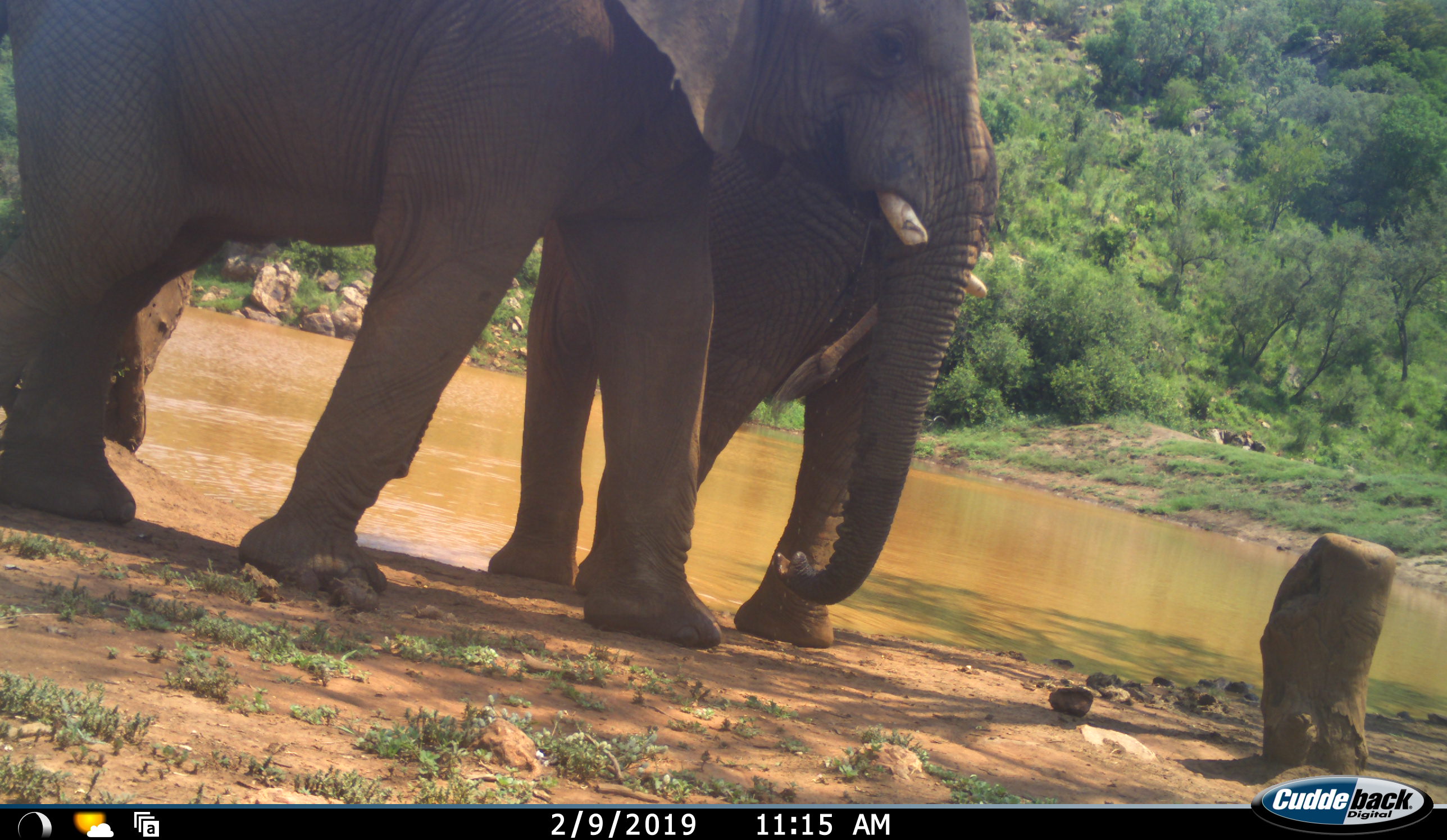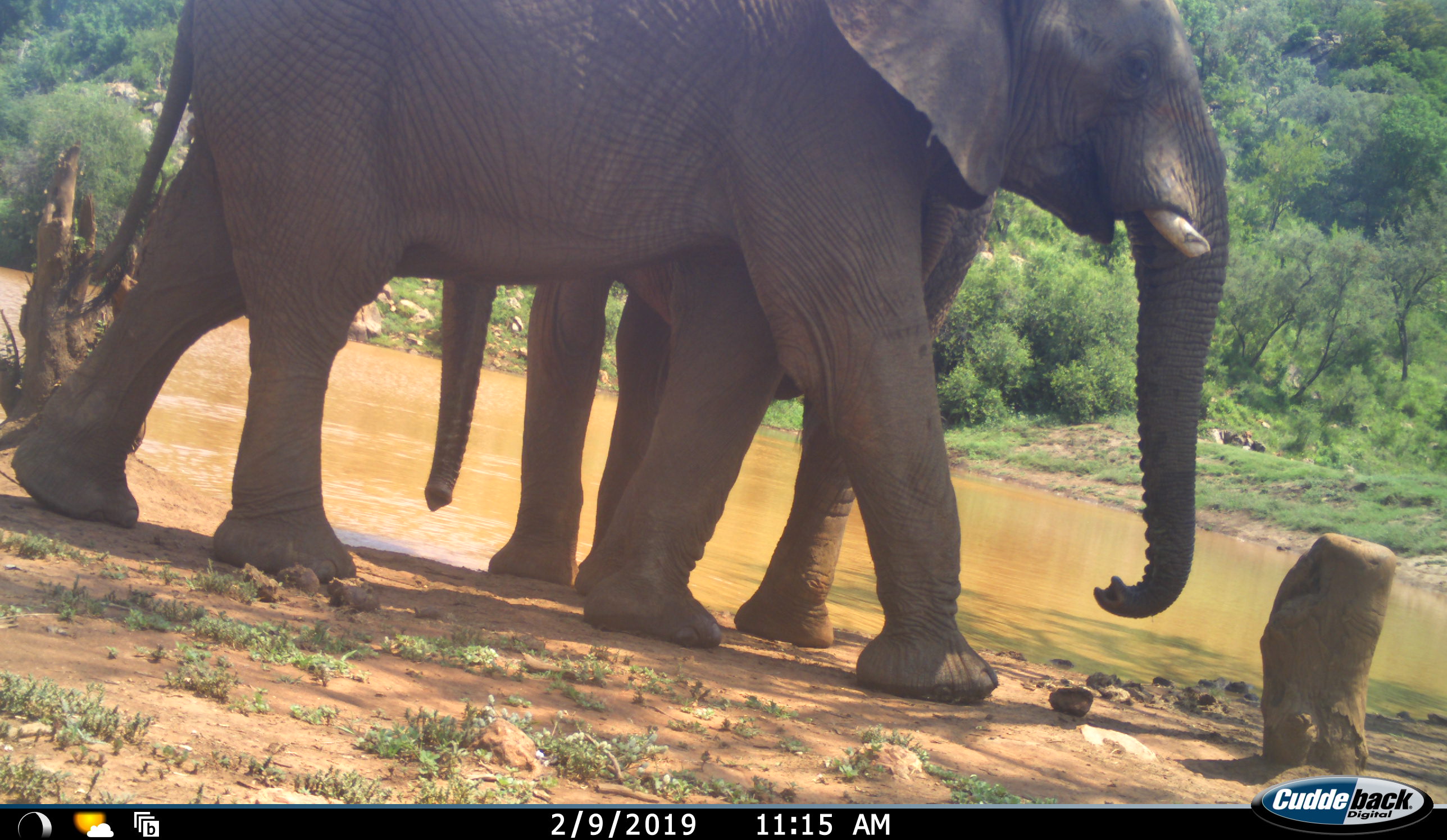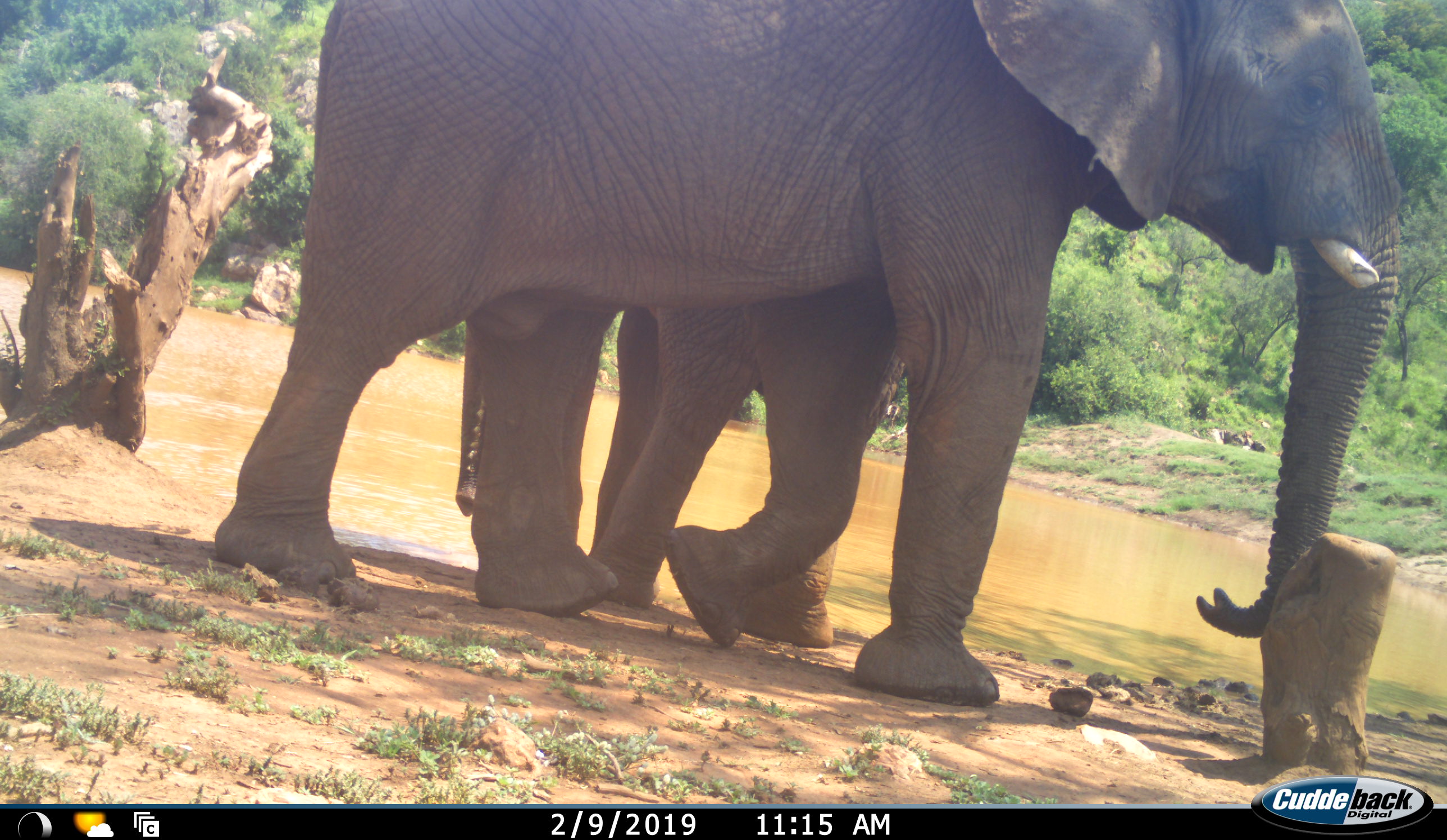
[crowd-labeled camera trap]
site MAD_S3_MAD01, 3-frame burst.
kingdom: Animalia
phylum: Chordata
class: Mammalia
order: Proboscidea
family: Elephantidae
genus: Loxodonta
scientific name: Loxodonta africana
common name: african bush elephant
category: elephant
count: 2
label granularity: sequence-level